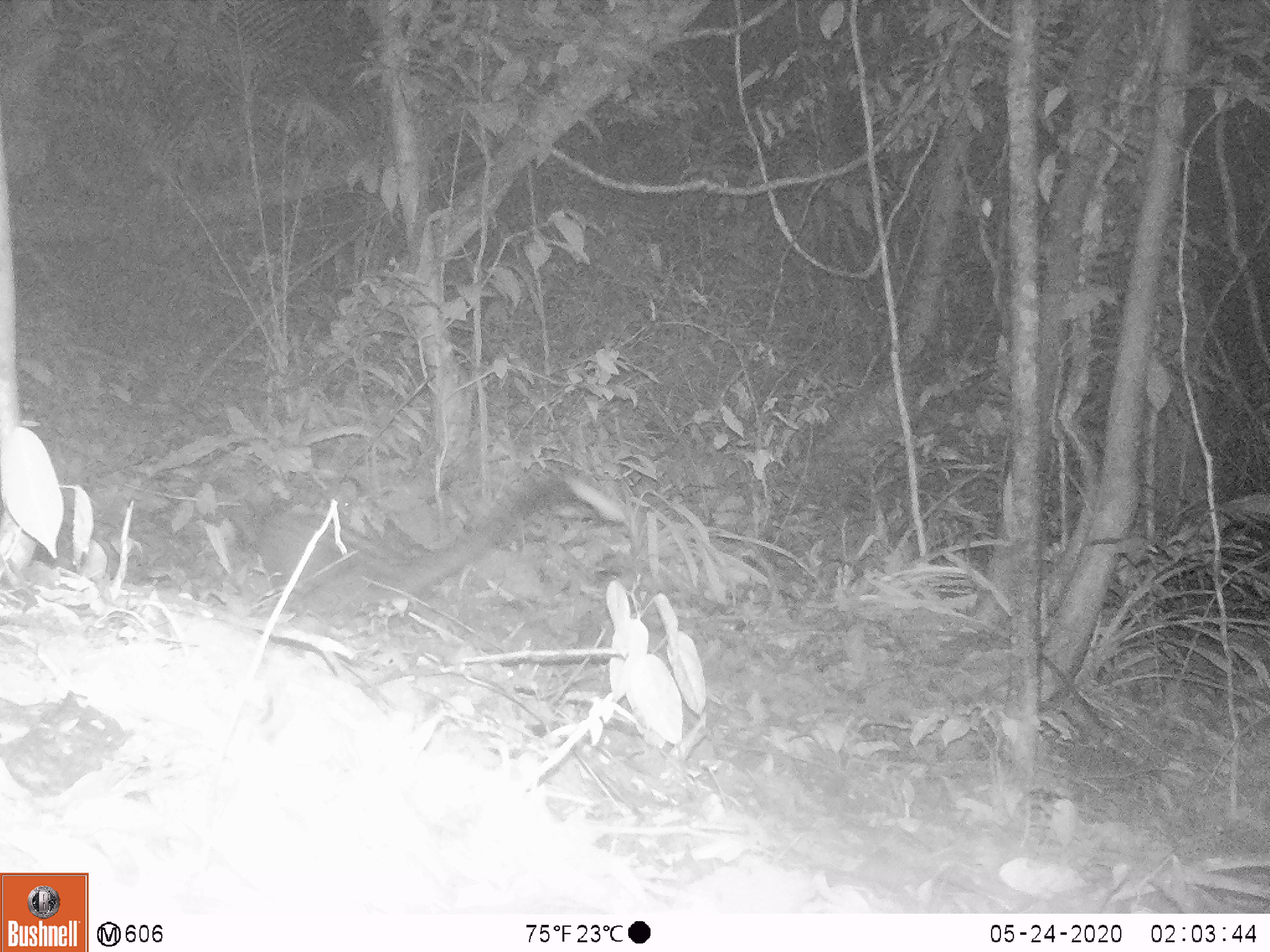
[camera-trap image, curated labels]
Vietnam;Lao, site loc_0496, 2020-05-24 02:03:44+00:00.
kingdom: Animalia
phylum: Chordata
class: Mammalia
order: Carnivora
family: Viverridae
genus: Paradoxurus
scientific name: Paradoxurus hermaphroditus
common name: common palm civet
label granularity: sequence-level